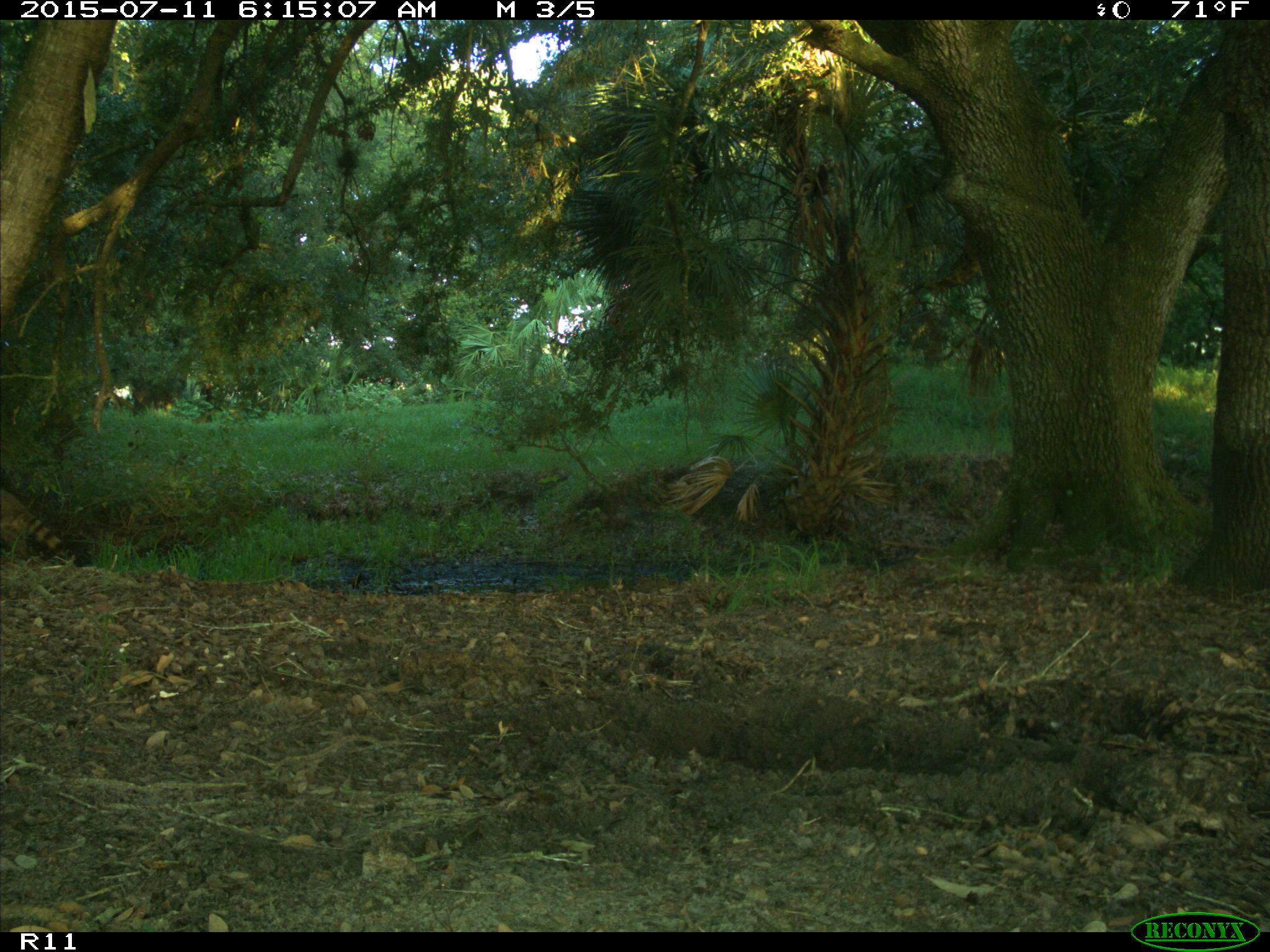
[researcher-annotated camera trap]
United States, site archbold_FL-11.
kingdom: Animalia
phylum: Chordata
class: Mammalia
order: Carnivora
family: Procyonidae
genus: Procyon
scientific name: Procyon lotor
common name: common raccoon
Procyon lotor (common raccoon).